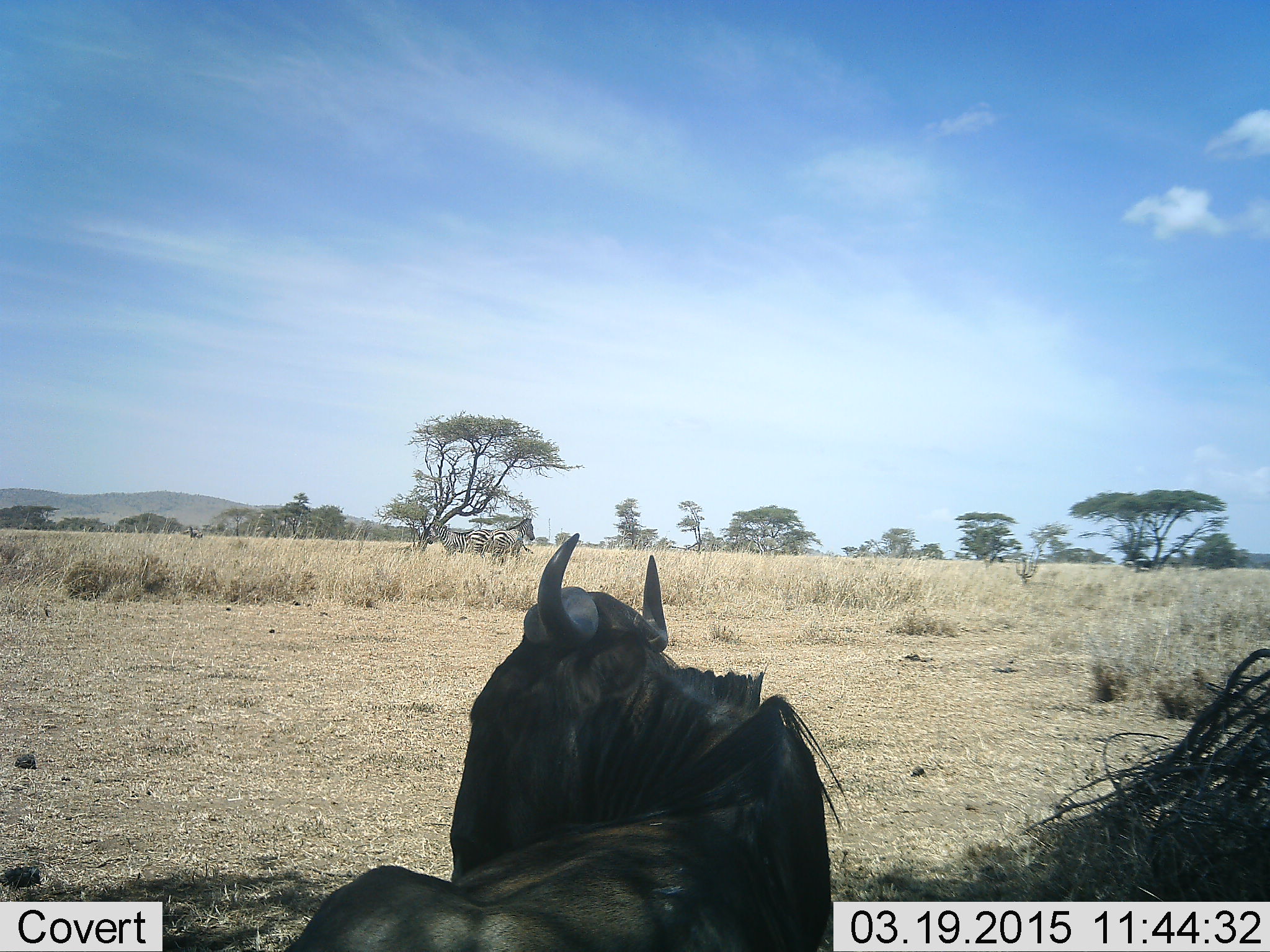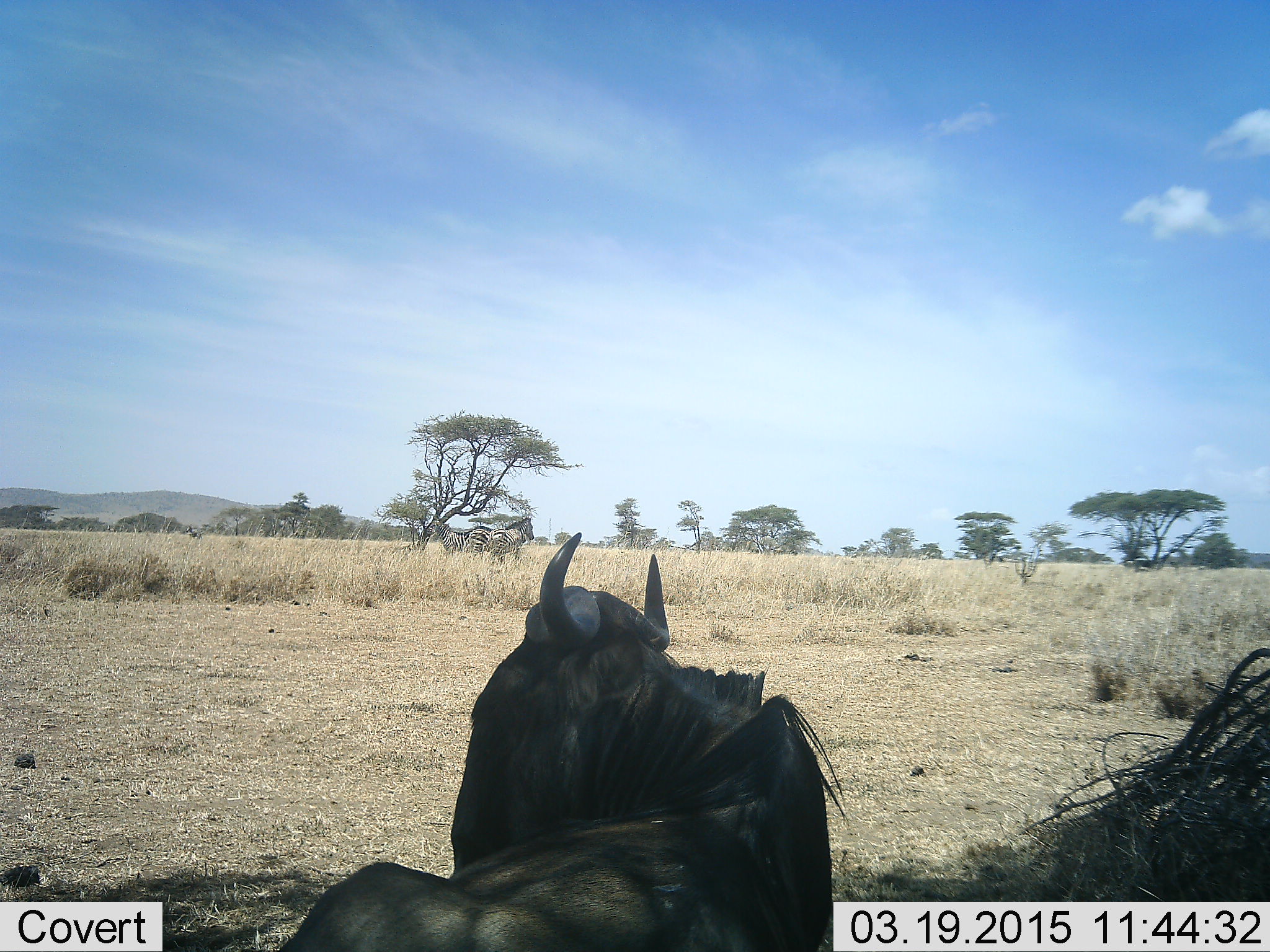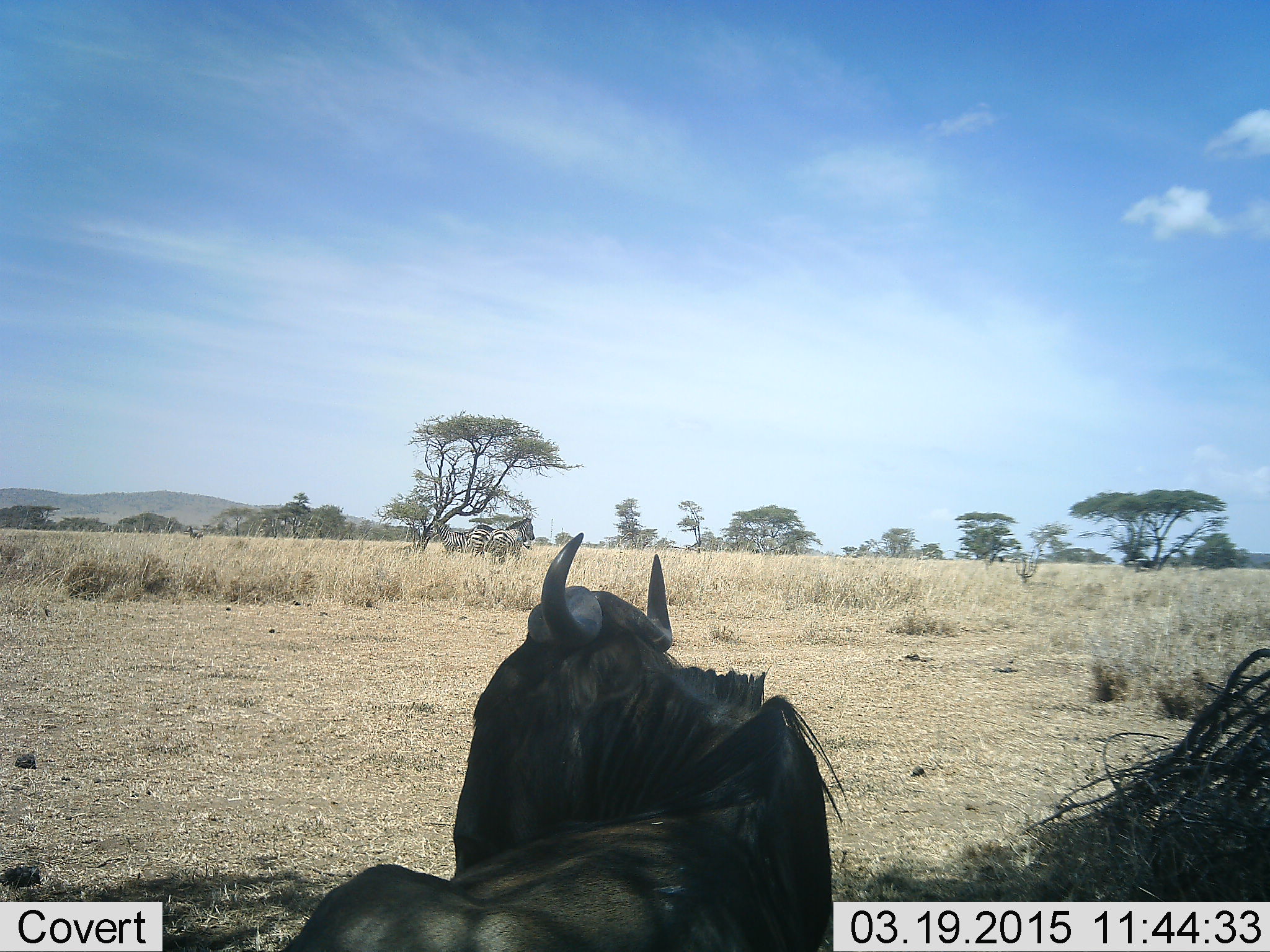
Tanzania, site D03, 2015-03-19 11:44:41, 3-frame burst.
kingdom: Animalia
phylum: Chordata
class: Mammalia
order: Artiodactyla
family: Bovidae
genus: Connochaetes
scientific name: Connochaetes taurinus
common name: blue wildebeest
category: wildebeest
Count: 1.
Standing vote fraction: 28%.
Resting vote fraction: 78%.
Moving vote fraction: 6%.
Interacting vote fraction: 0%.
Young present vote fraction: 0%.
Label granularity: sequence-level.